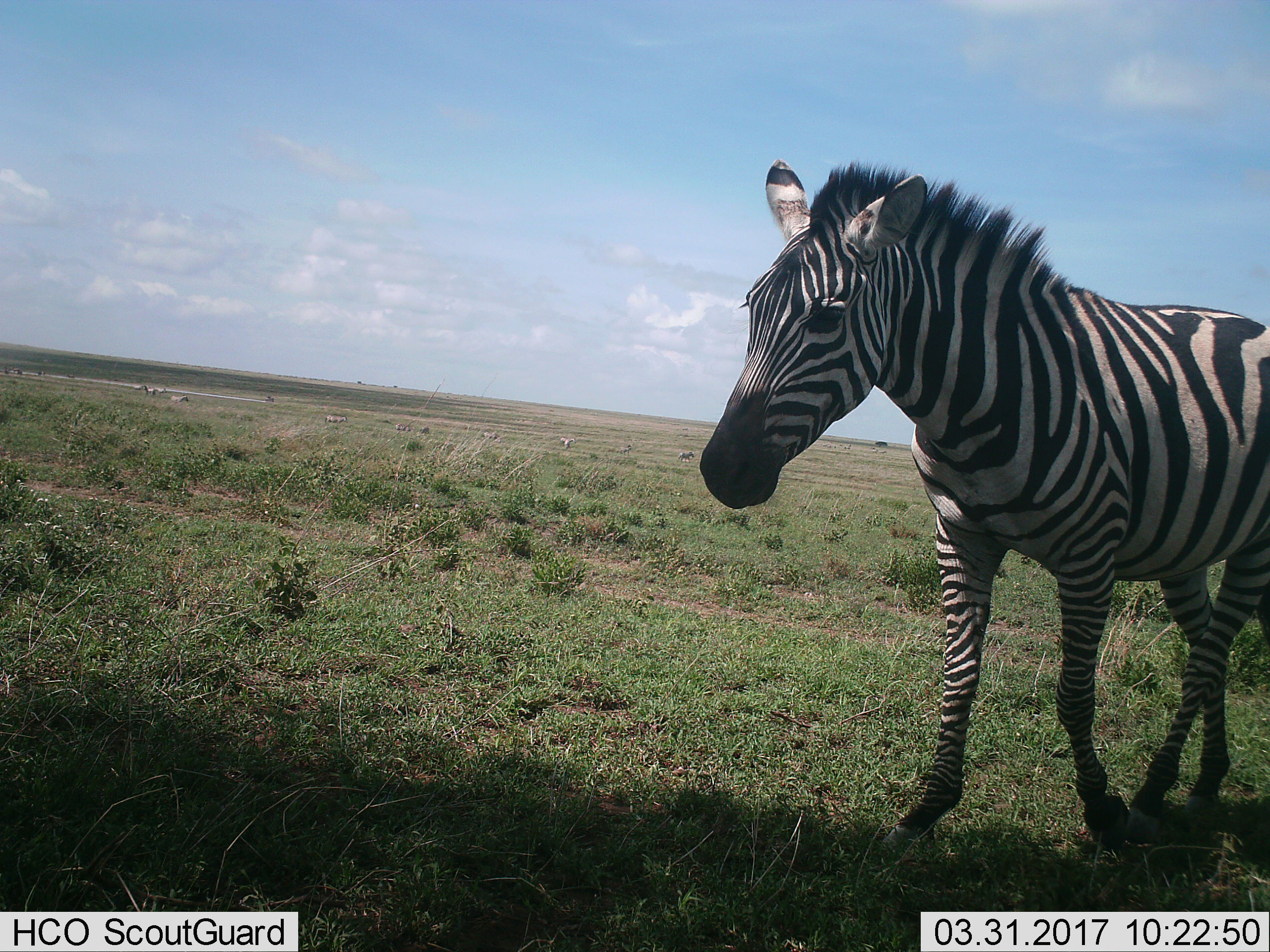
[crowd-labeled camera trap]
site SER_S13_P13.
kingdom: Animalia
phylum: Chordata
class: Mammalia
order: Perissodactyla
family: Equidae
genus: Equus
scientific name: Equus quagga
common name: plains zebra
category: zebraplains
Zebraplains (plains zebra) (Equus quagga), count 1. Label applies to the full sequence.